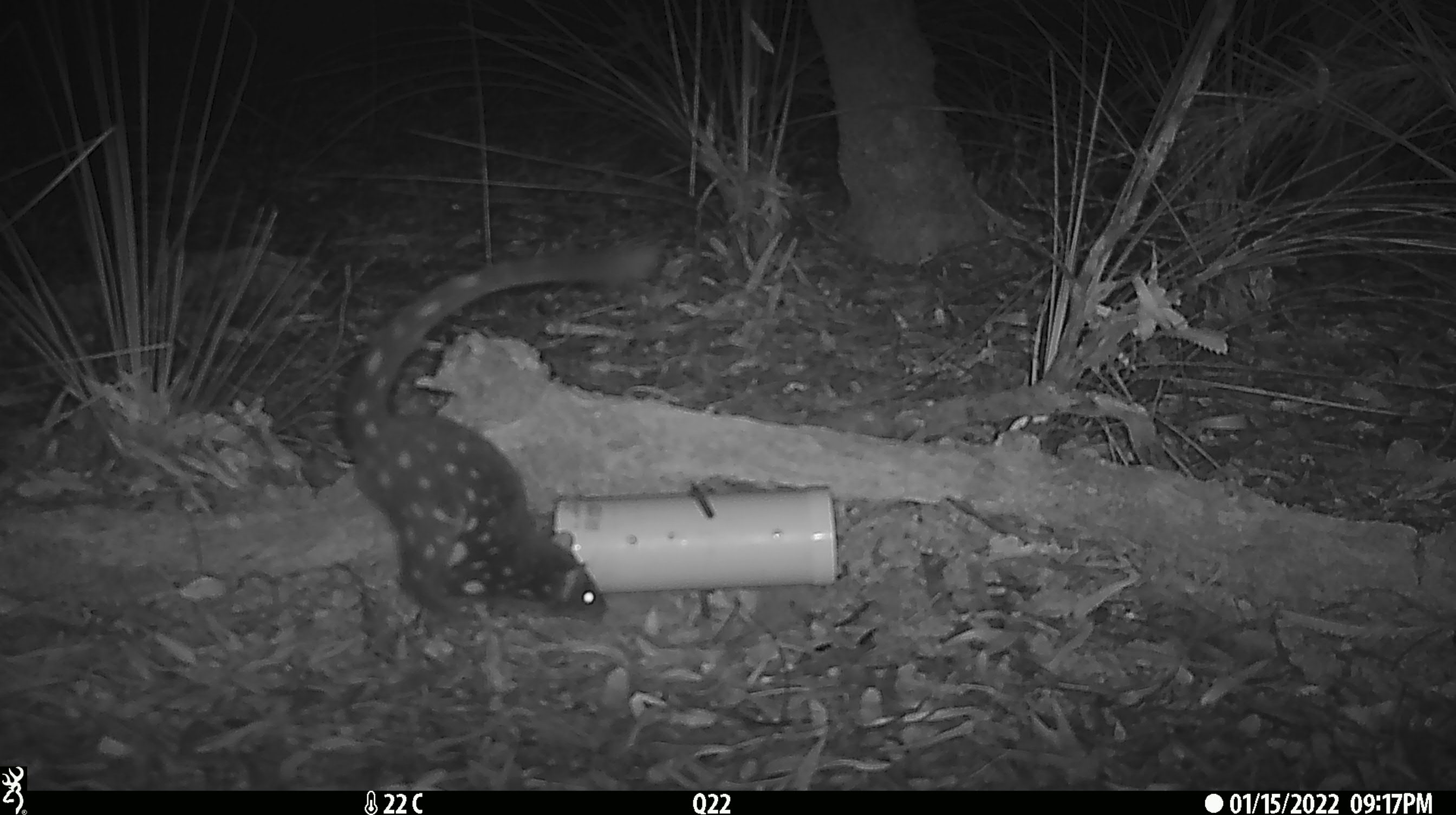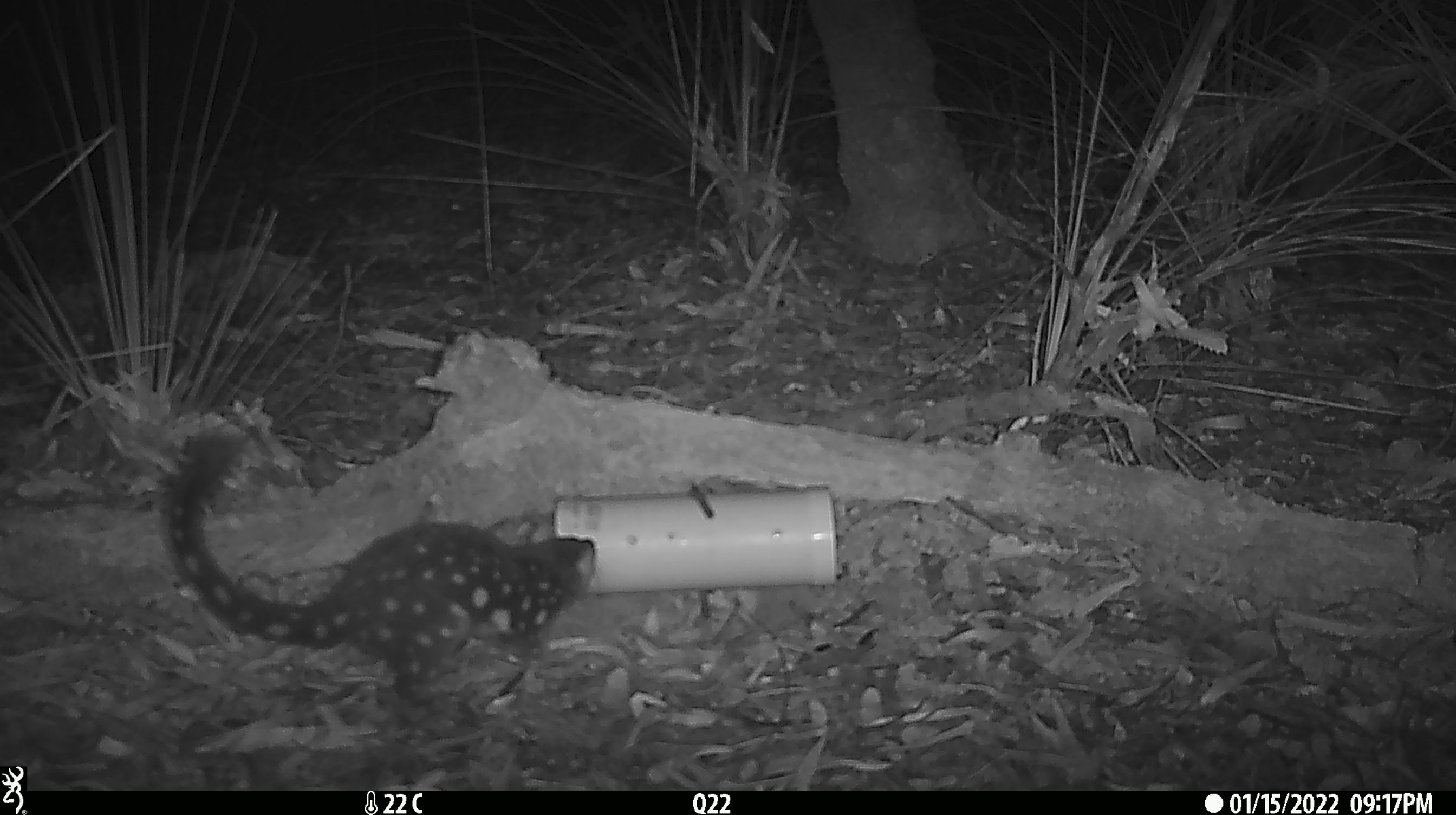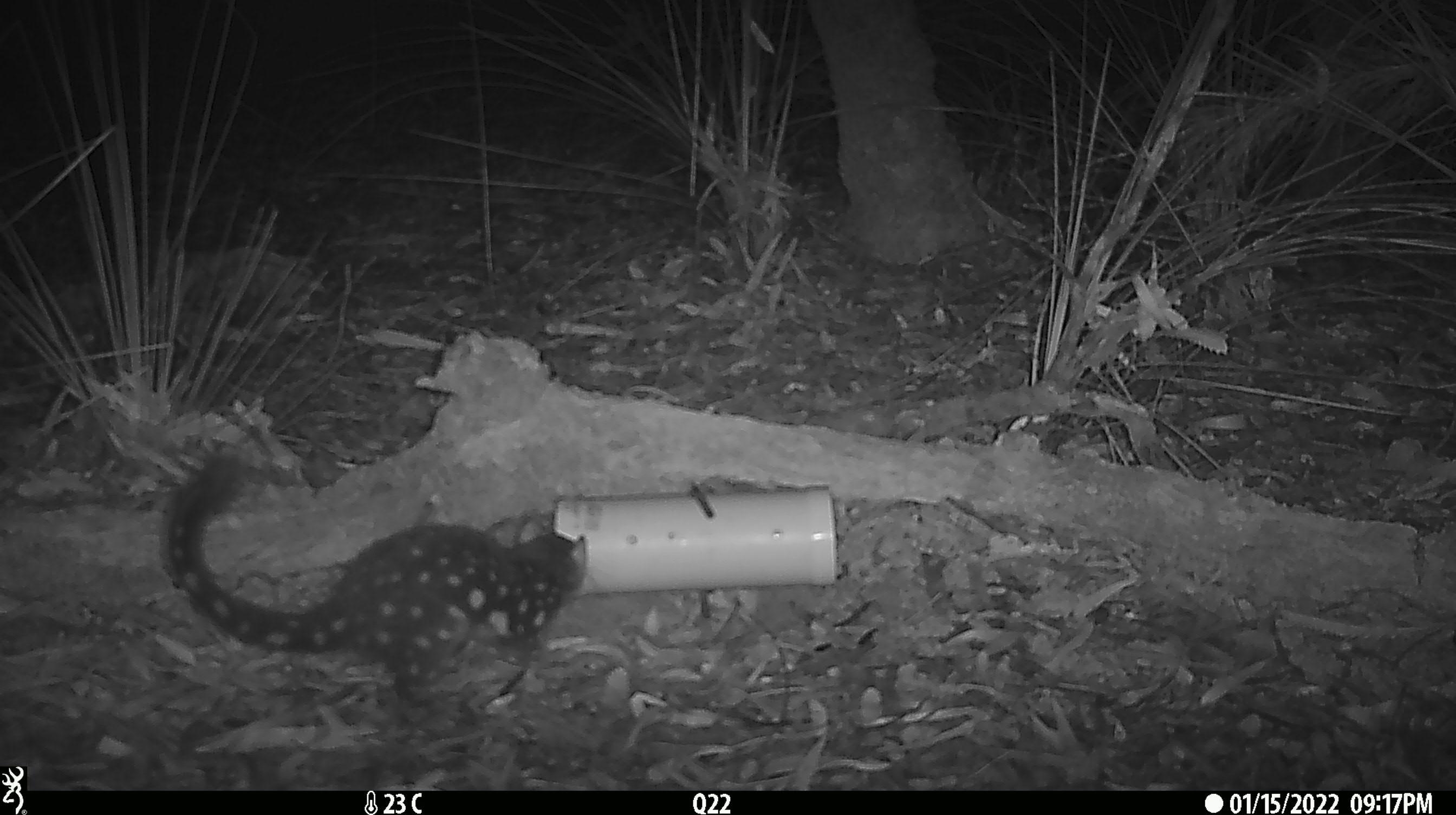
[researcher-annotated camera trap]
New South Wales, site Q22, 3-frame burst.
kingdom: Animalia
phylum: Chordata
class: Mammalia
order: Dasyuromorphia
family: Dasyuridae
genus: Dasyurus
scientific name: Dasyurus maculatus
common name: spotted-tailed quoll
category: quoll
Quoll (spotted-tailed quoll) (Dasyurus maculatus).